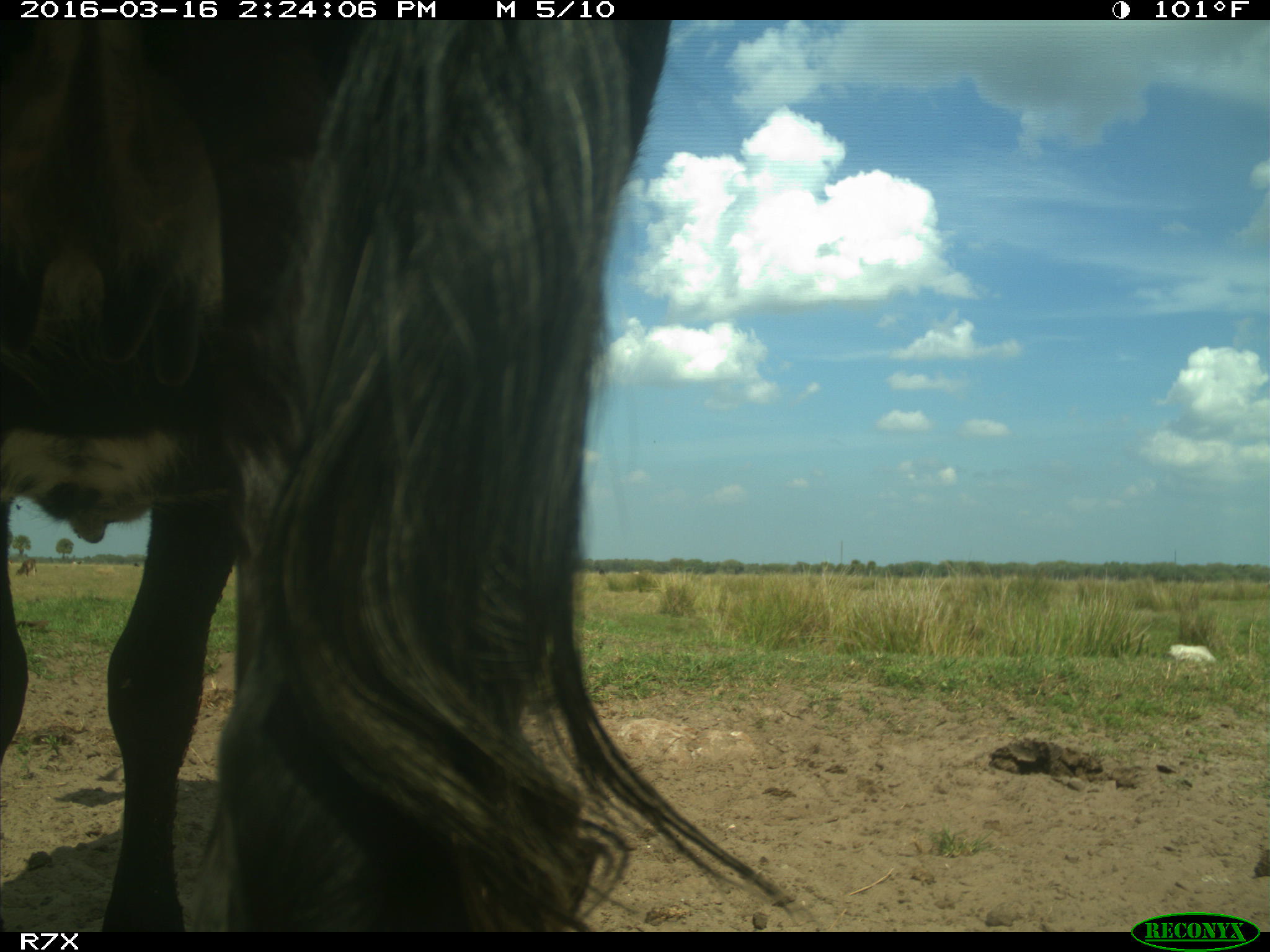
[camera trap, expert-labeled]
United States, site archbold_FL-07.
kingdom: Animalia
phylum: Chordata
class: Mammalia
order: Artiodactyla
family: Bovidae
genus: Bos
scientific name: Bos taurus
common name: domestic cow